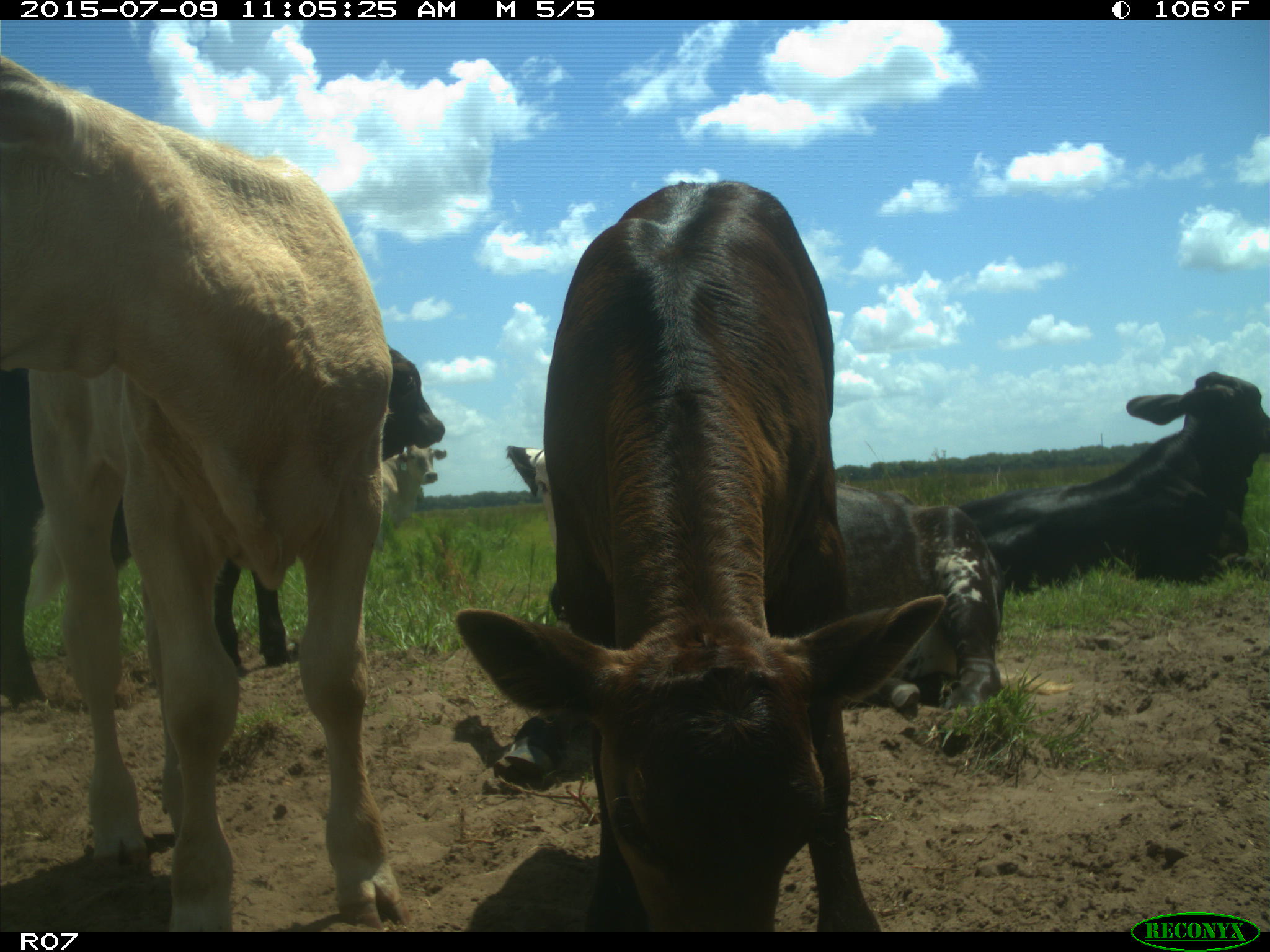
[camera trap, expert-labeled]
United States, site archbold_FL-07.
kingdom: Animalia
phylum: Chordata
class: Mammalia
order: Artiodactyla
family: Bovidae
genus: Bos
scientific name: Bos taurus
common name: domestic cow